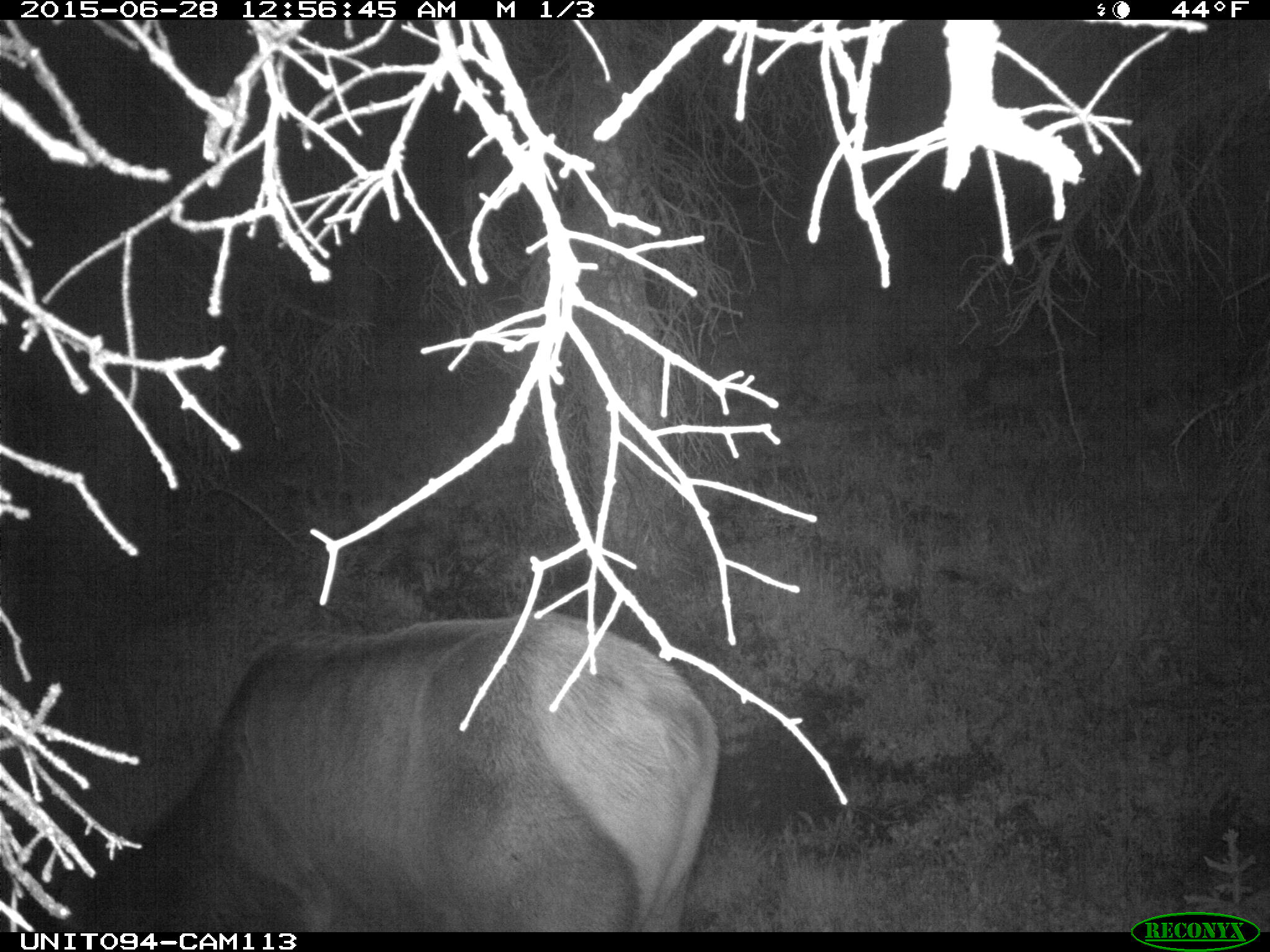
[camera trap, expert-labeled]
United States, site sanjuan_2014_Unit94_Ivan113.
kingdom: Animalia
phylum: Chordata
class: Mammalia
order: Artiodactyla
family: Cervidae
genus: Cervus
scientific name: Cervus elaphus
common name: red deer